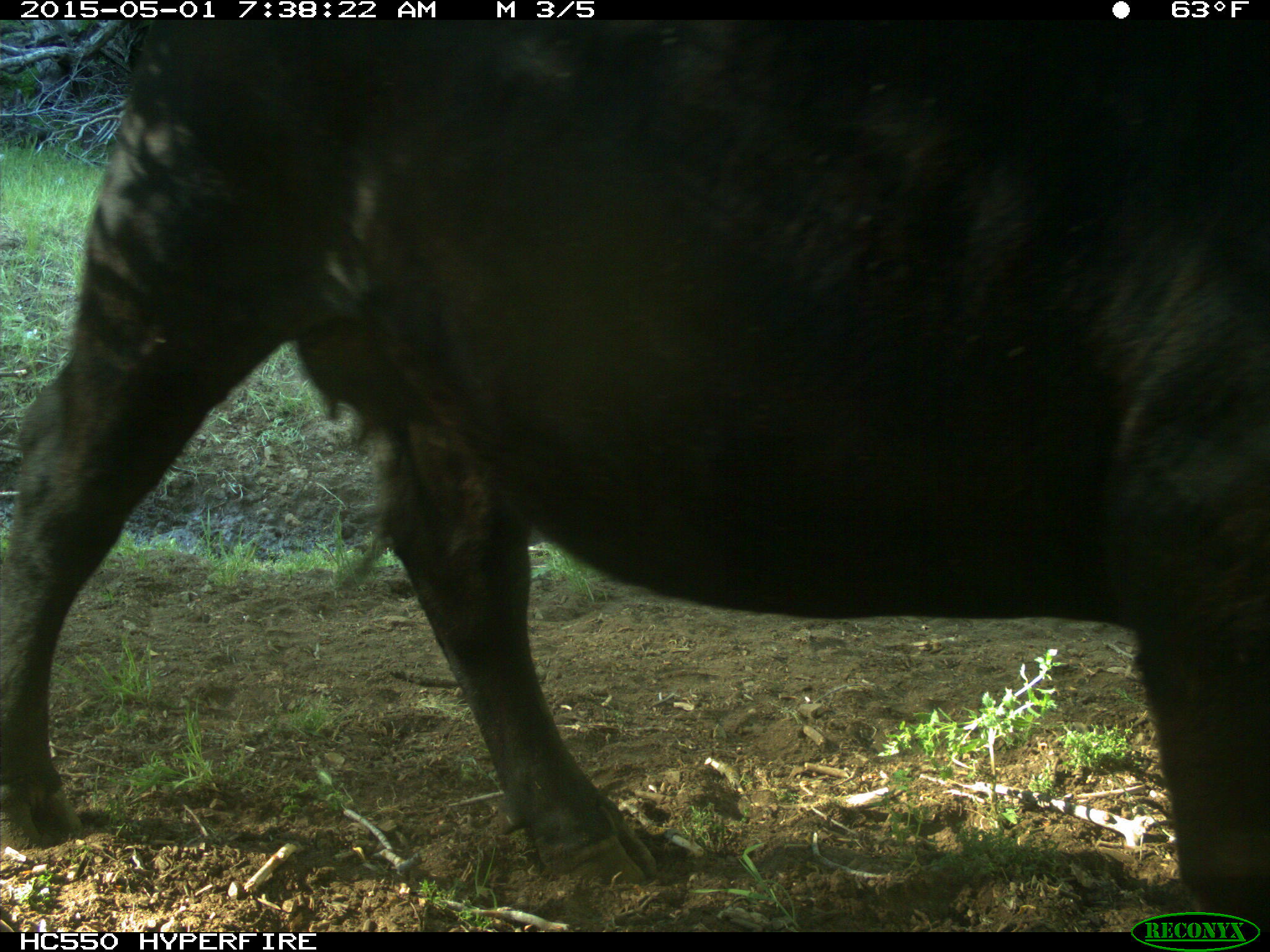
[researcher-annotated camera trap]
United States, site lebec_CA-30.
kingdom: Animalia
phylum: Chordata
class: Mammalia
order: Artiodactyla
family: Bovidae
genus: Bos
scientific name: Bos taurus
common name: domestic cow